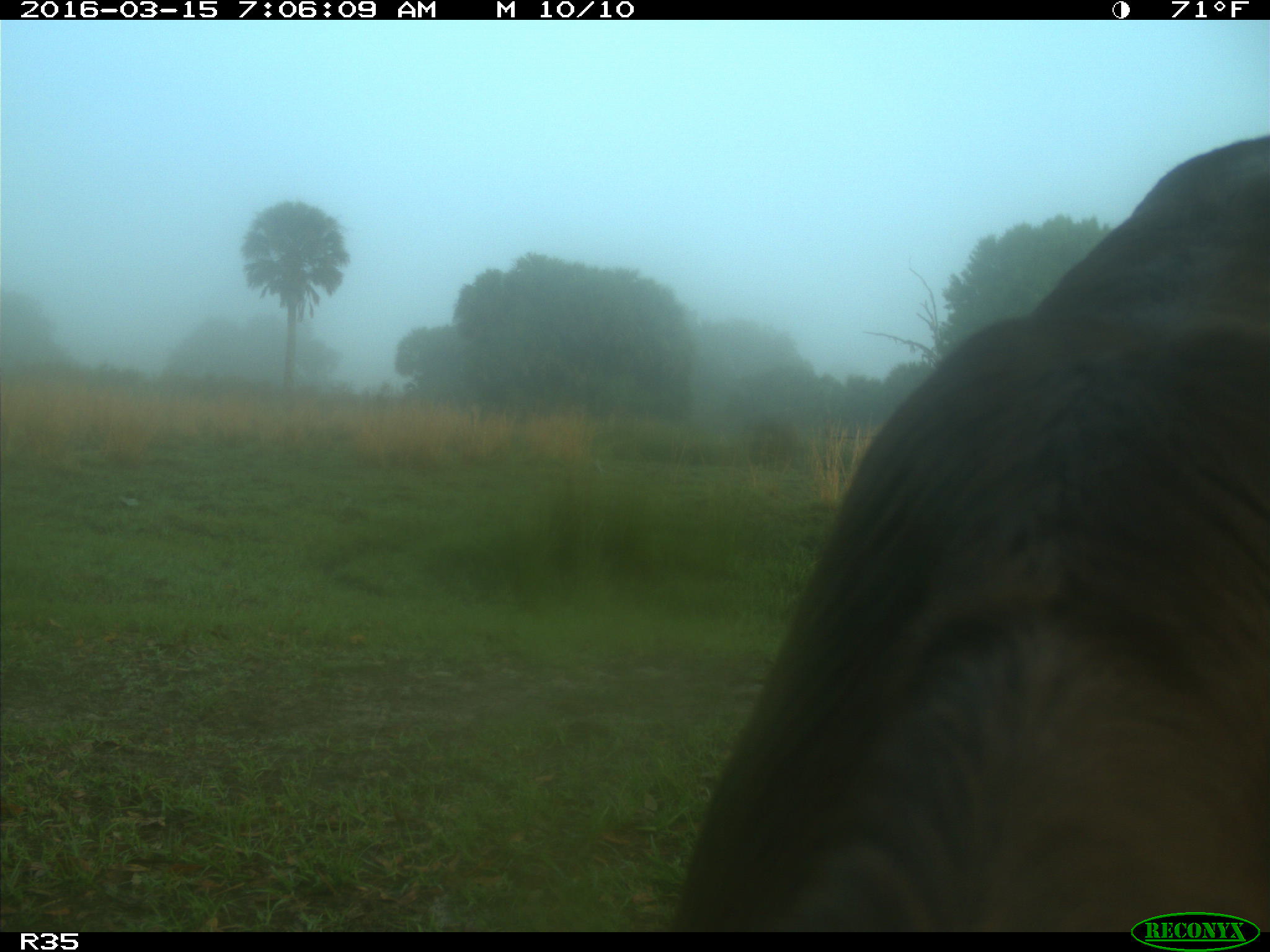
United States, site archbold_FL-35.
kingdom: Animalia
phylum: Chordata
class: Mammalia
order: Artiodactyla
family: Bovidae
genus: Bos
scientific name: Bos taurus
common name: domestic cow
Bos taurus (domestic cow).